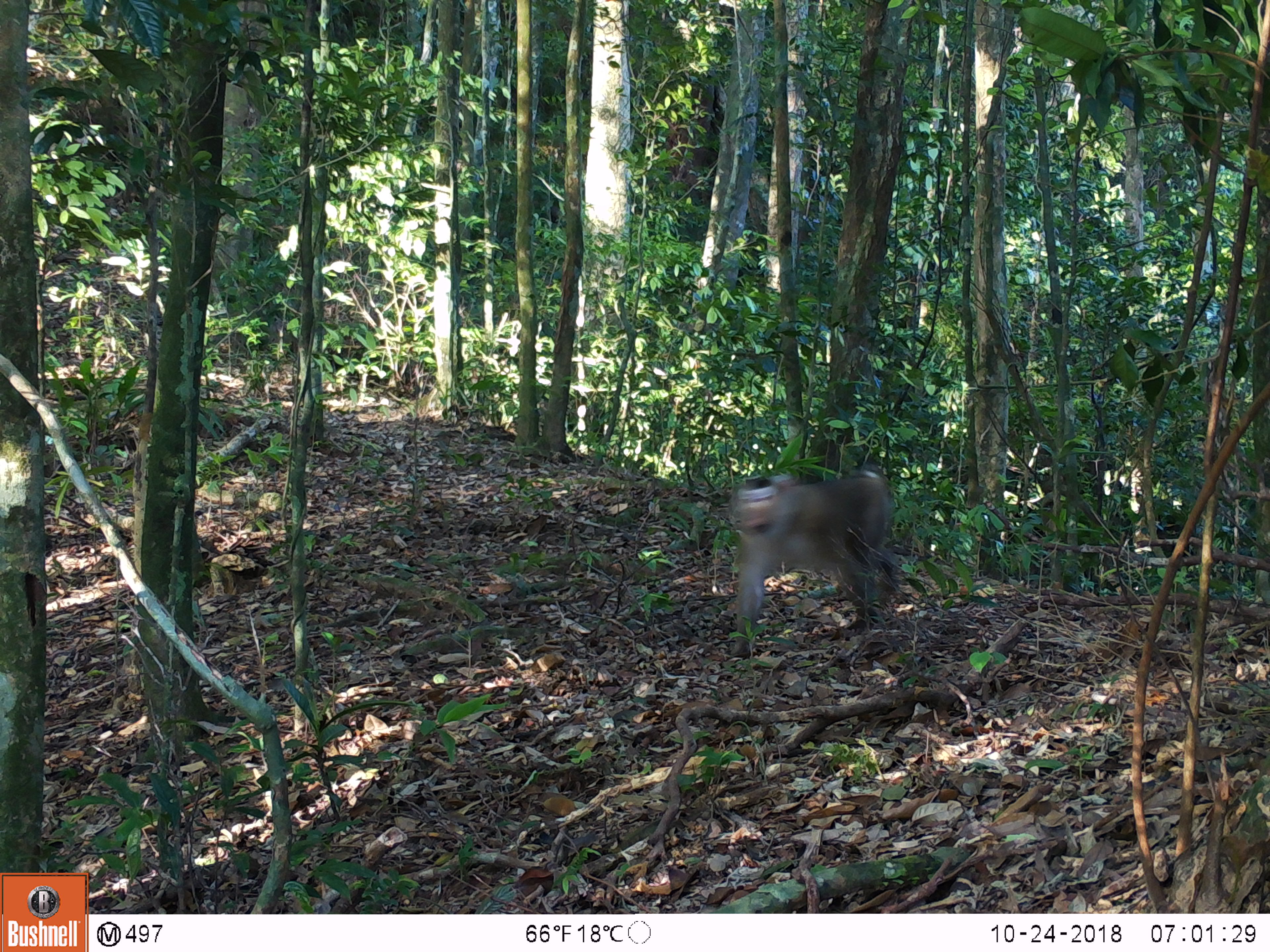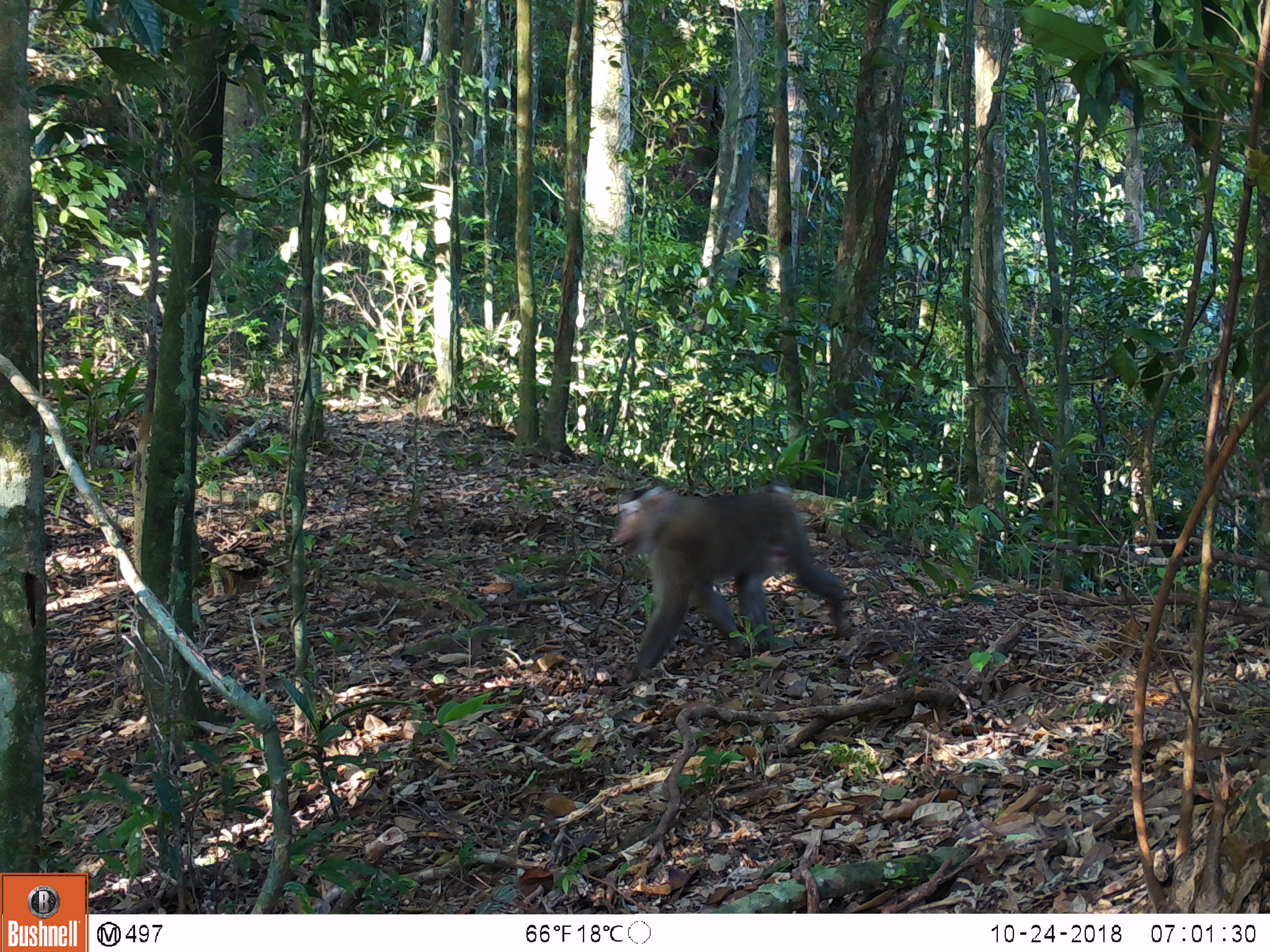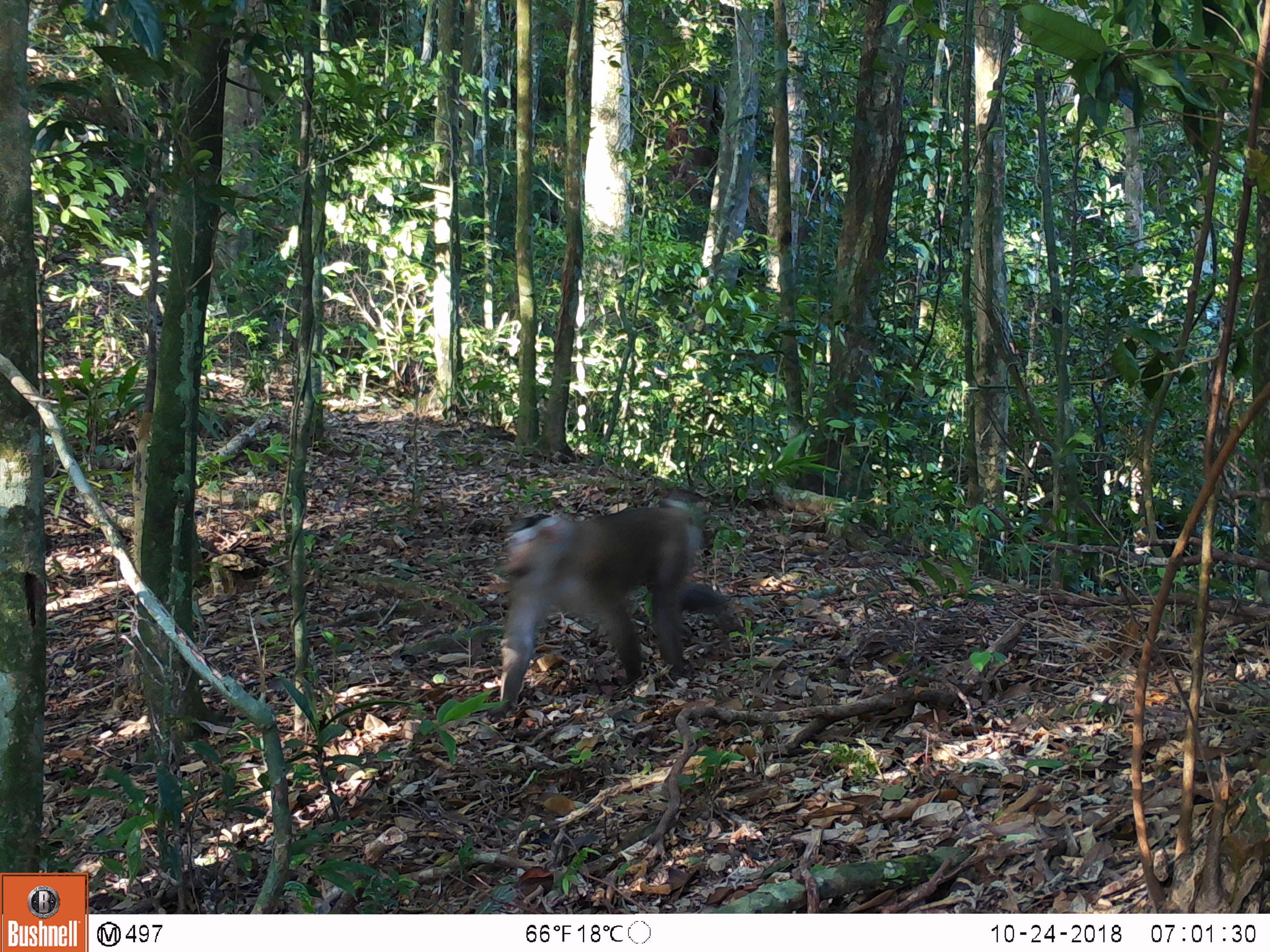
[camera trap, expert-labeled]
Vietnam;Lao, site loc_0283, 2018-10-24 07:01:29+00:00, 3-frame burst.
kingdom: Animalia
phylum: Chordata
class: Mammalia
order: Primates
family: Cercopithecidae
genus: Macaca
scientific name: Macaca nemestrina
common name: pig-tailed macaque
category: pig tailed macaque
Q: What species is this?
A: Pig tailed macaque (pig-tailed macaque) (Macaca nemestrina).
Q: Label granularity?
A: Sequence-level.